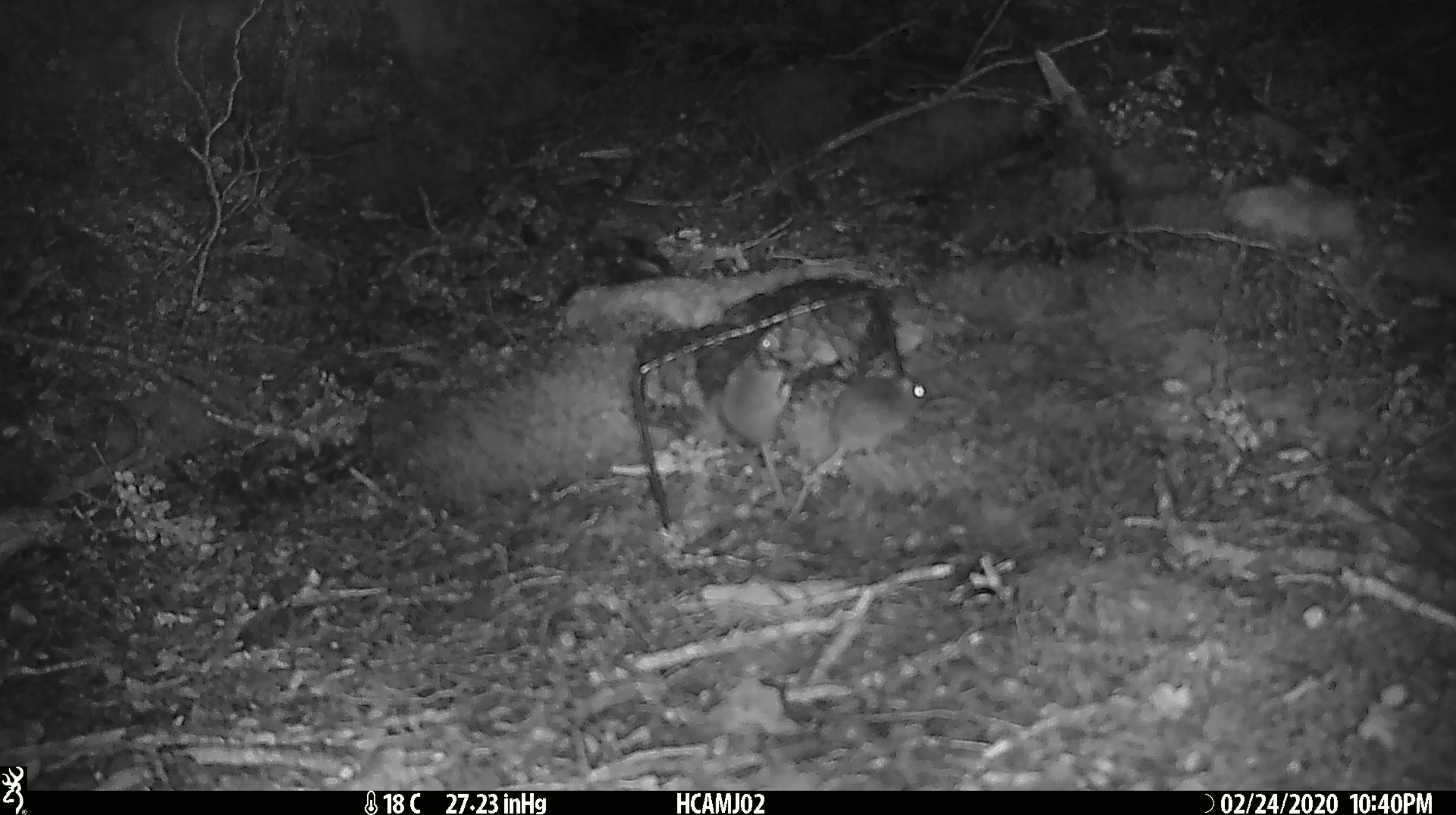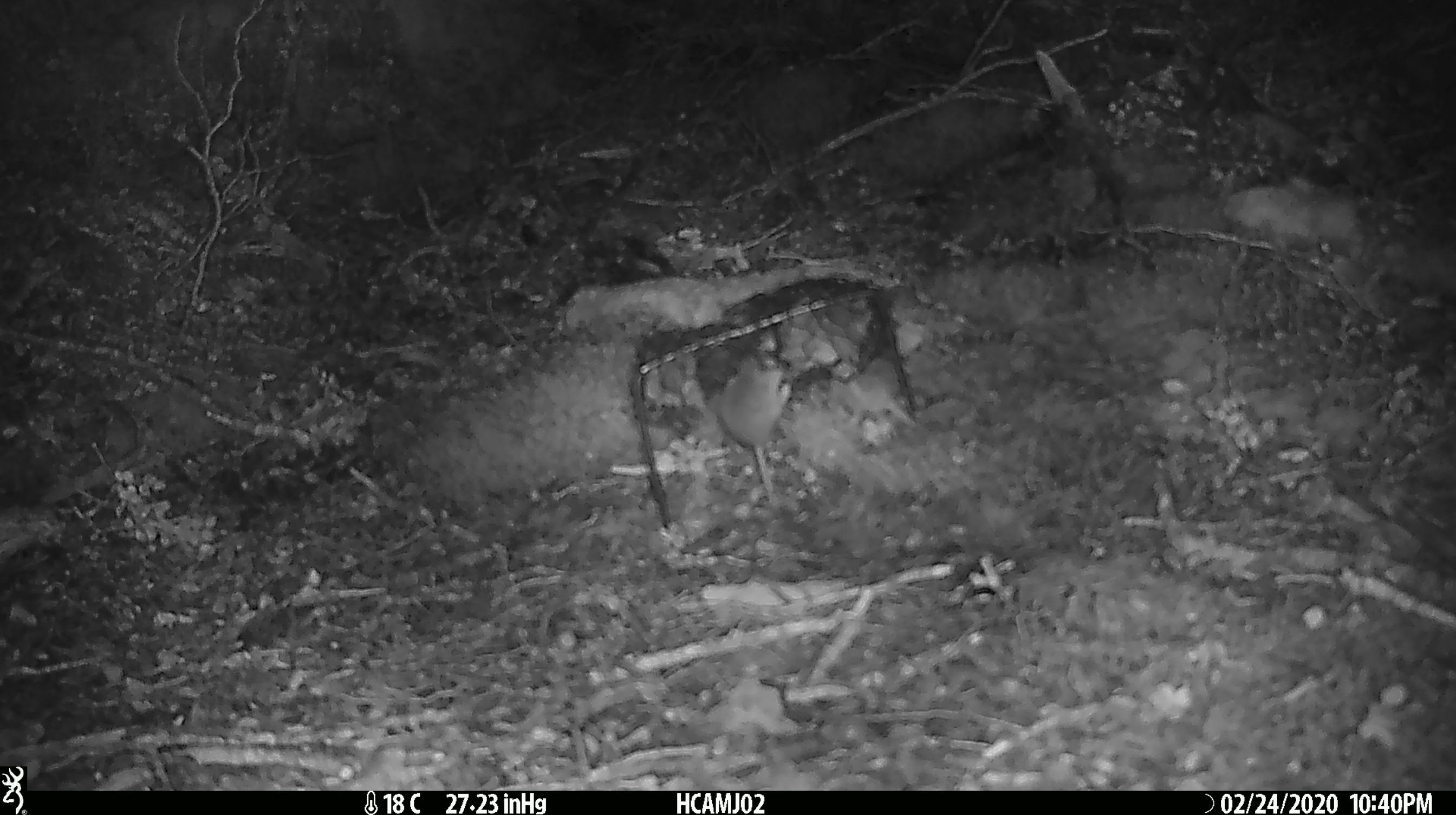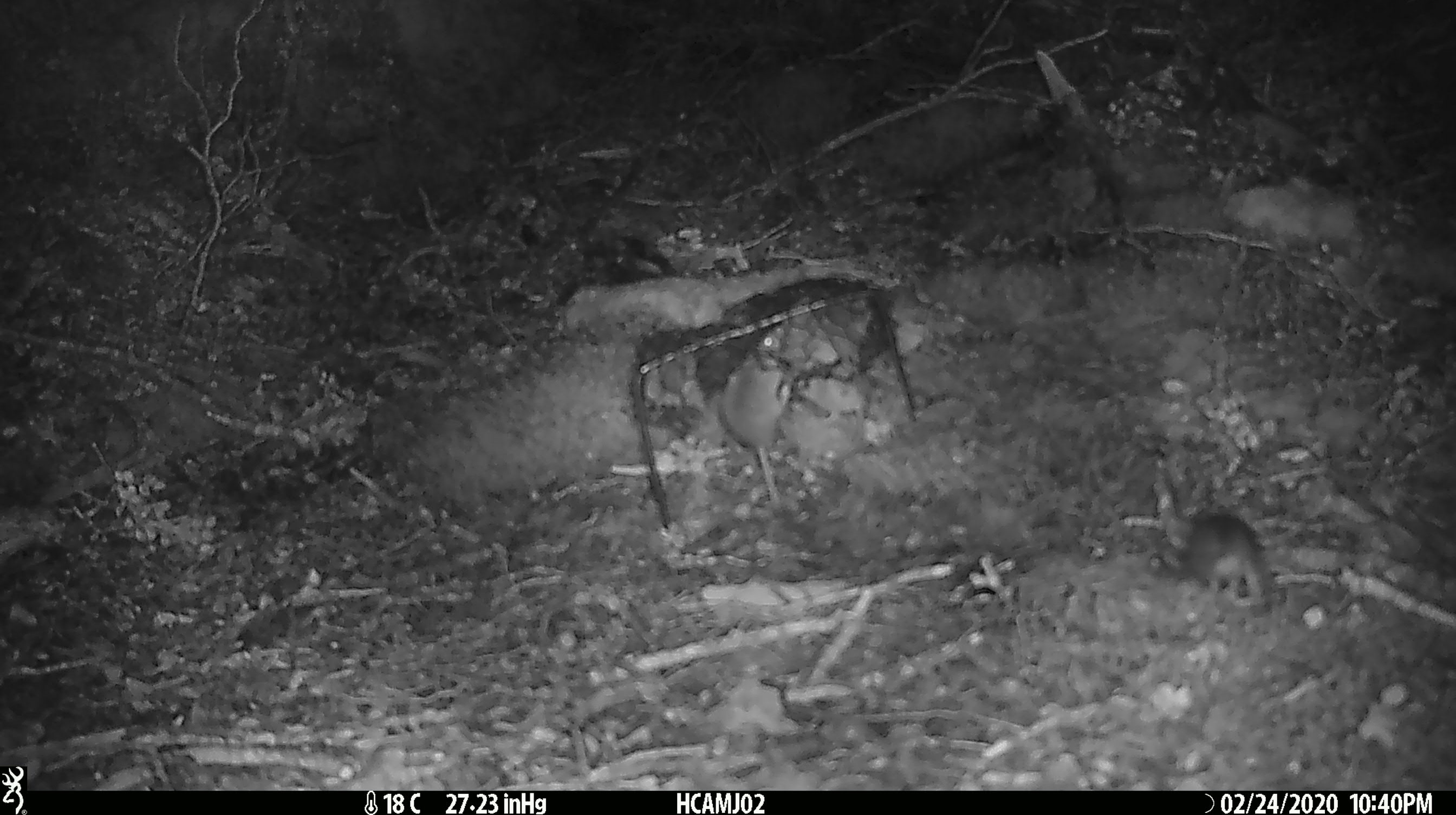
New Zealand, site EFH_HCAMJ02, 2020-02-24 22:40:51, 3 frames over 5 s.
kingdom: Animalia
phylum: Chordata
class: Mammalia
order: Rodentia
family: Muridae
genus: Mus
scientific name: Mus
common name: mouse